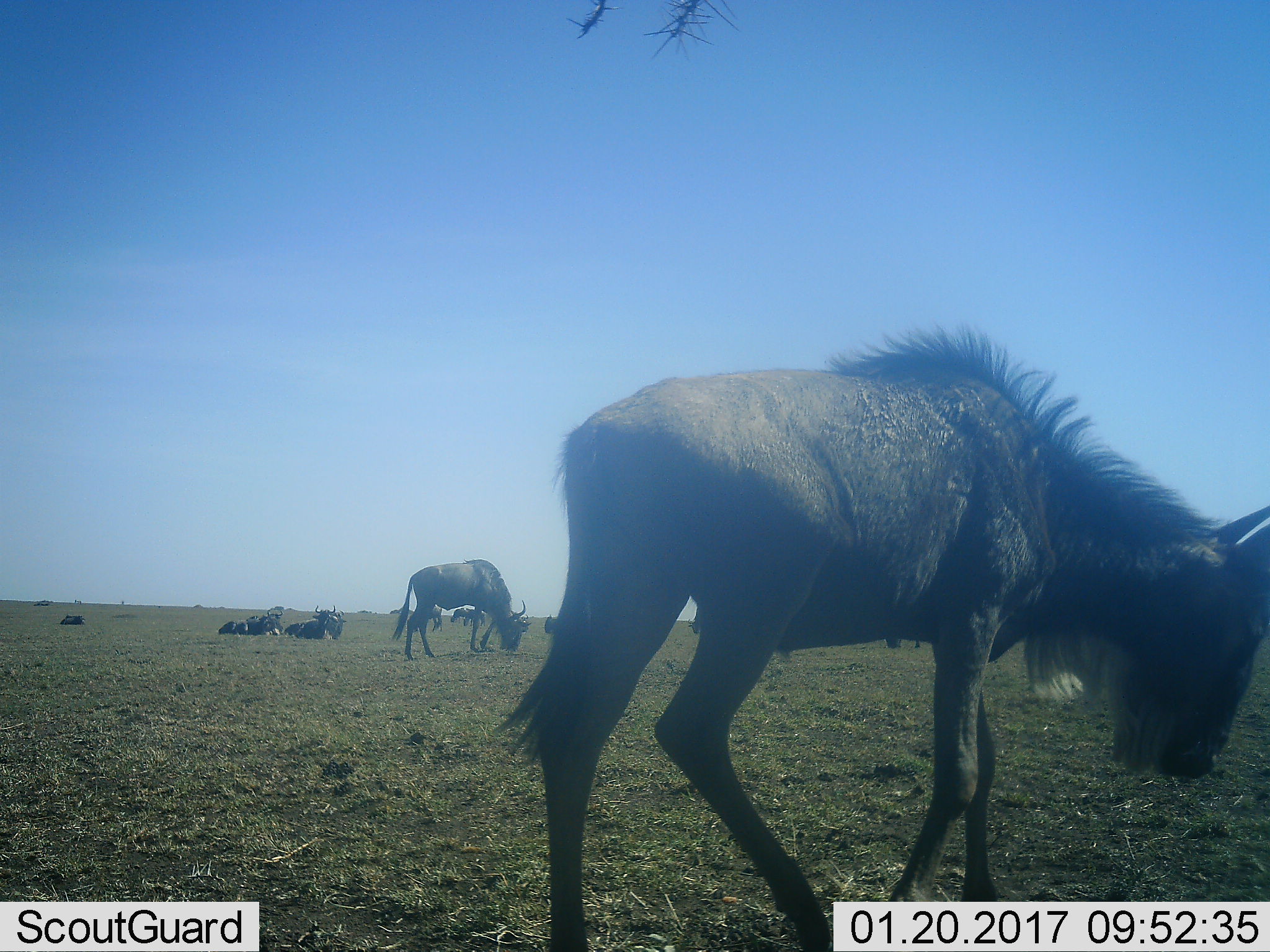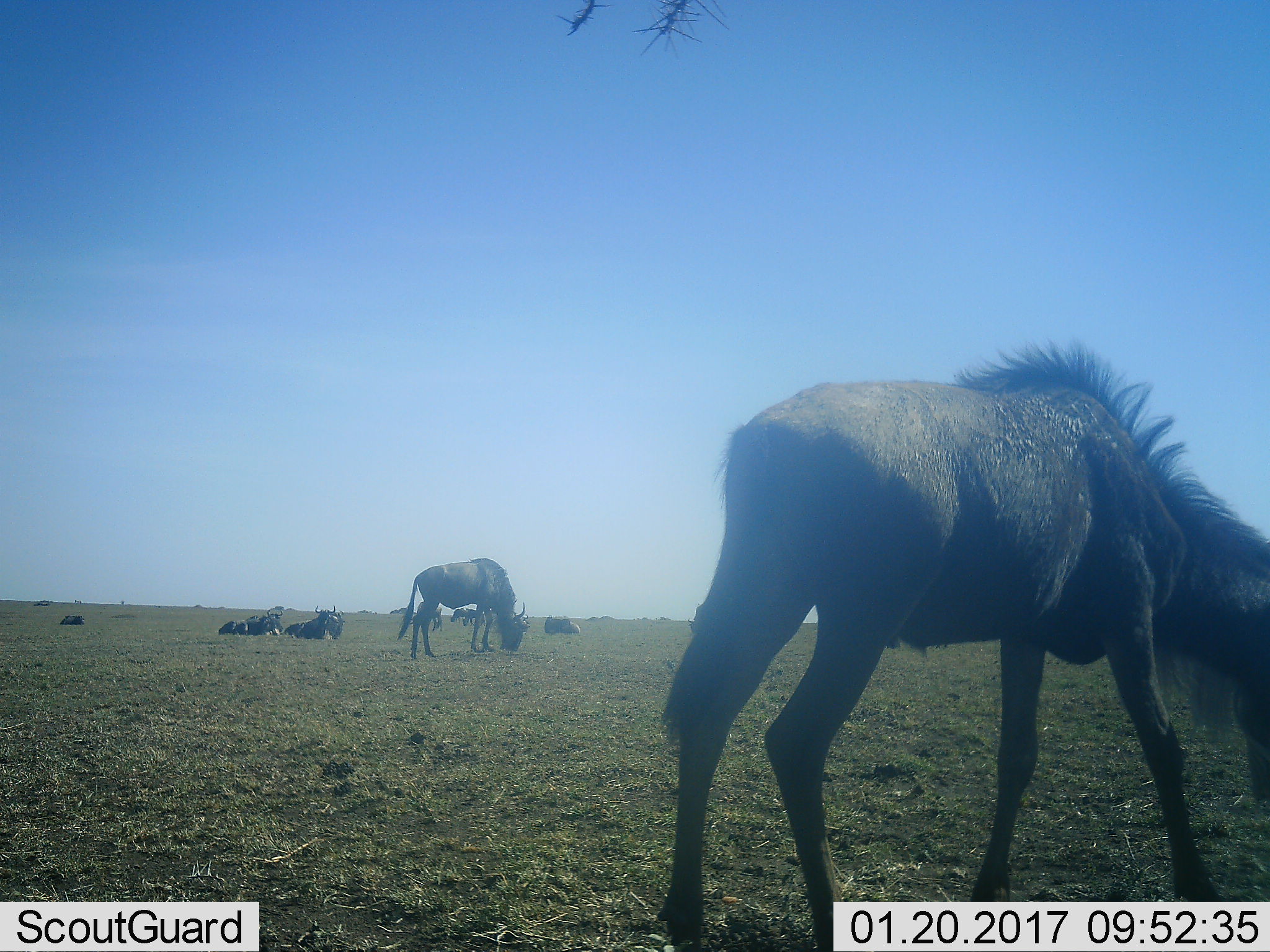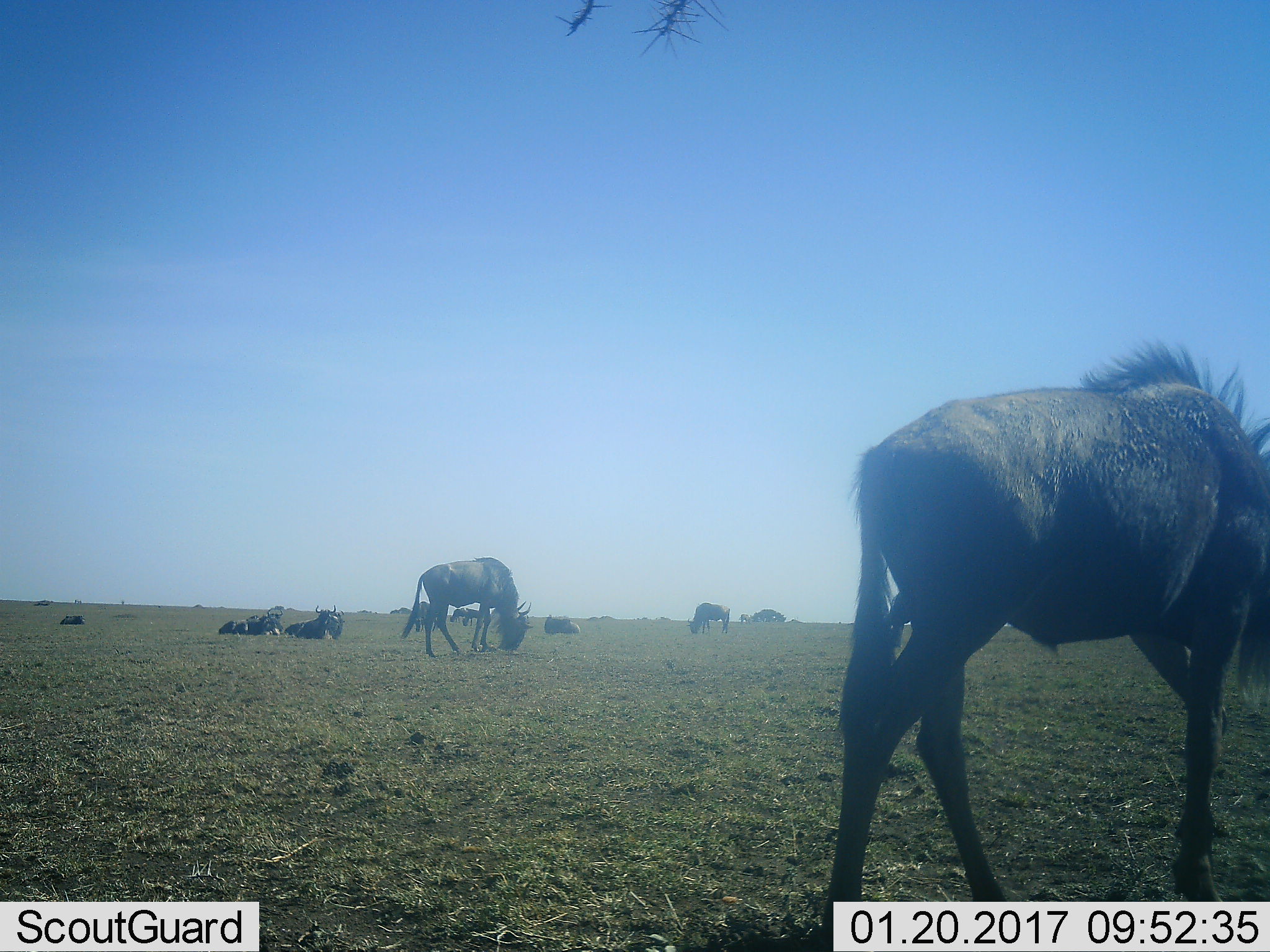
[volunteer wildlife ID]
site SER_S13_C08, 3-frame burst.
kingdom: Animalia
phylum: Chordata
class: Mammalia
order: Artiodactyla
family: Bovidae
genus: Connochaetes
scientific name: Connochaetes taurinus taurinus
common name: blue wildebeest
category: wildebeestblue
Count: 11-50.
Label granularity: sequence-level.